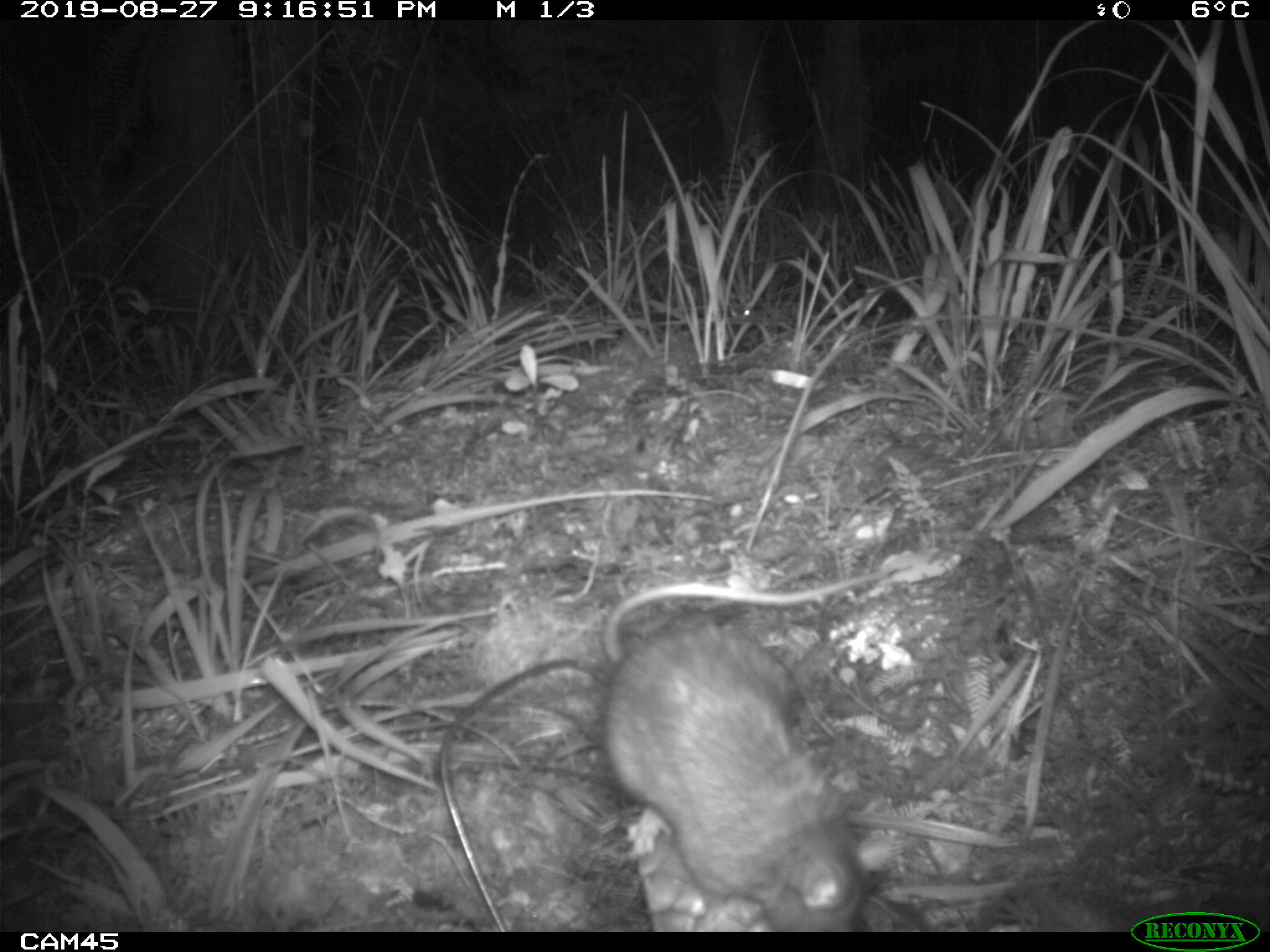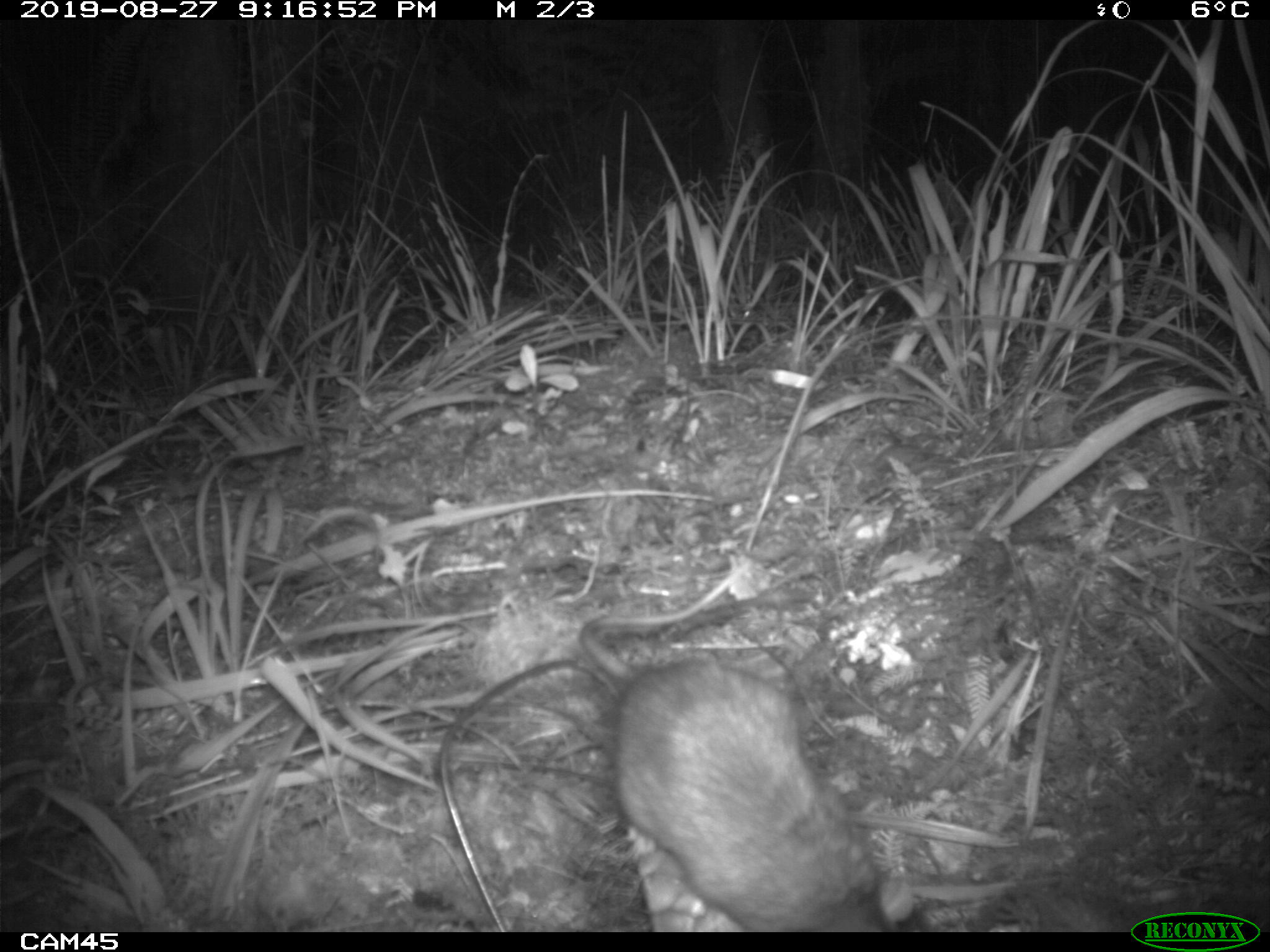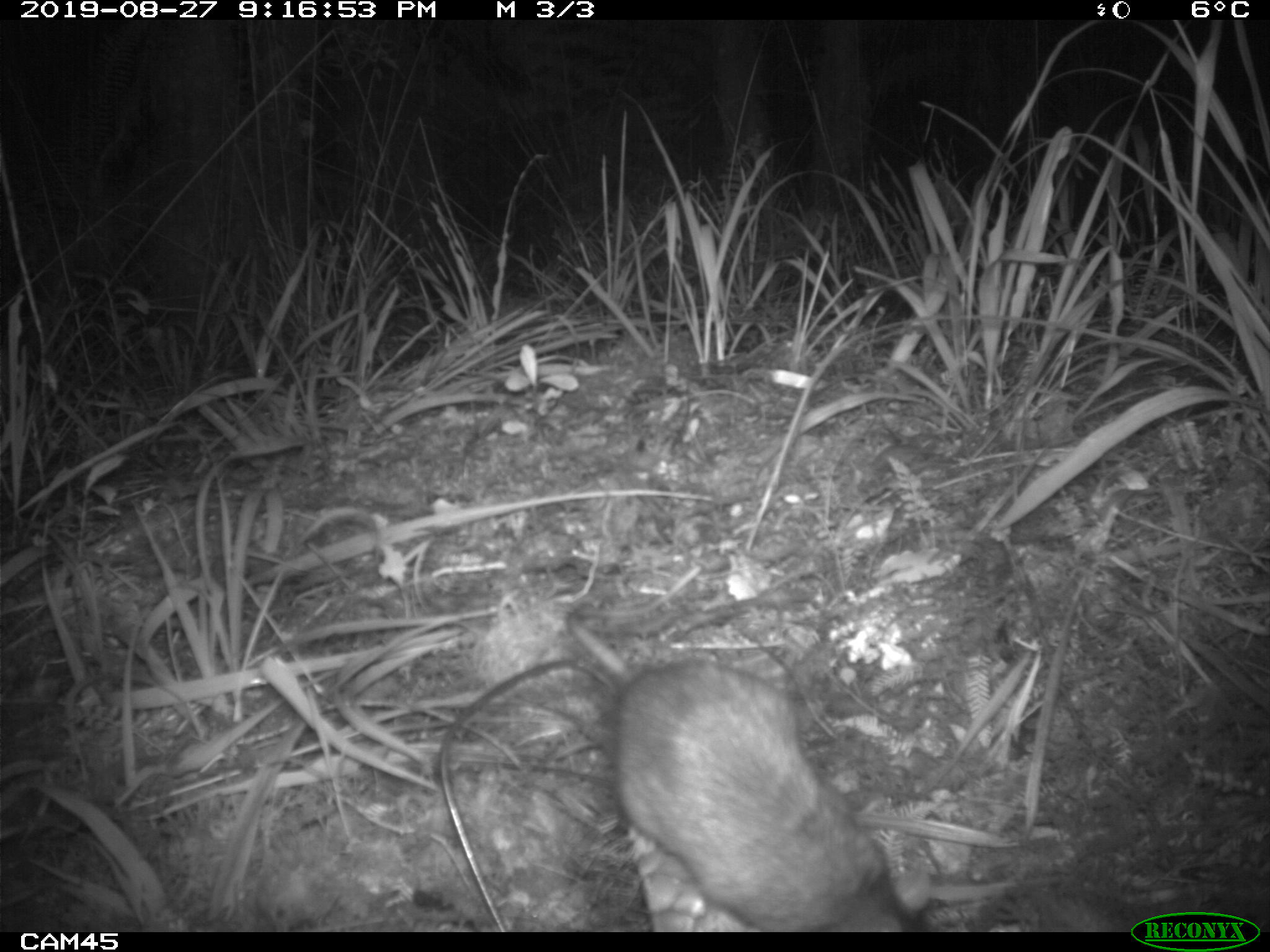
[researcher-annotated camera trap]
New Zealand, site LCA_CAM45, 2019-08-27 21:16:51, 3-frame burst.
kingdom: Animalia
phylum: Chordata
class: Mammalia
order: Rodentia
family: Muridae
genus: Rattus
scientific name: Rattus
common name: rat